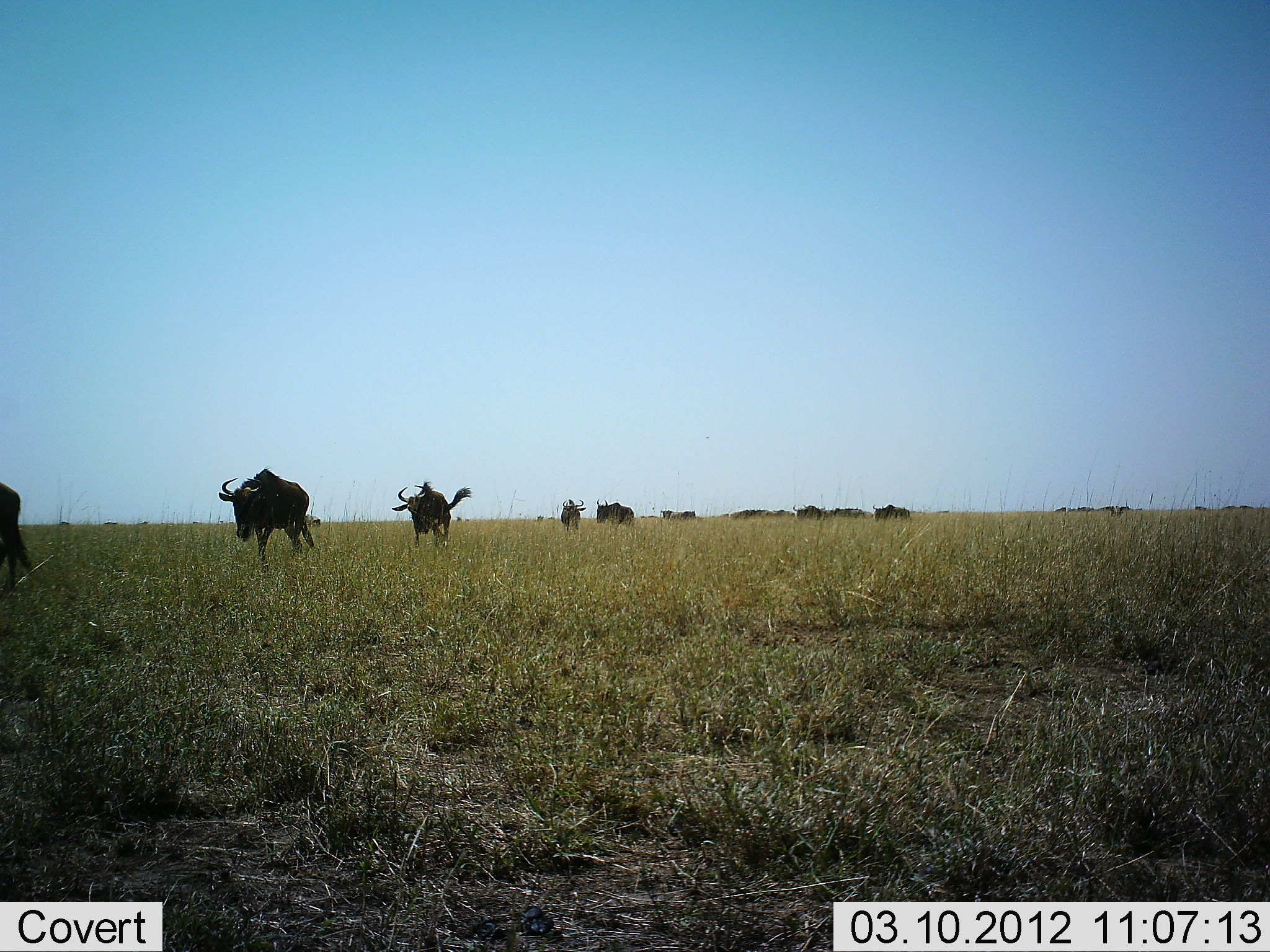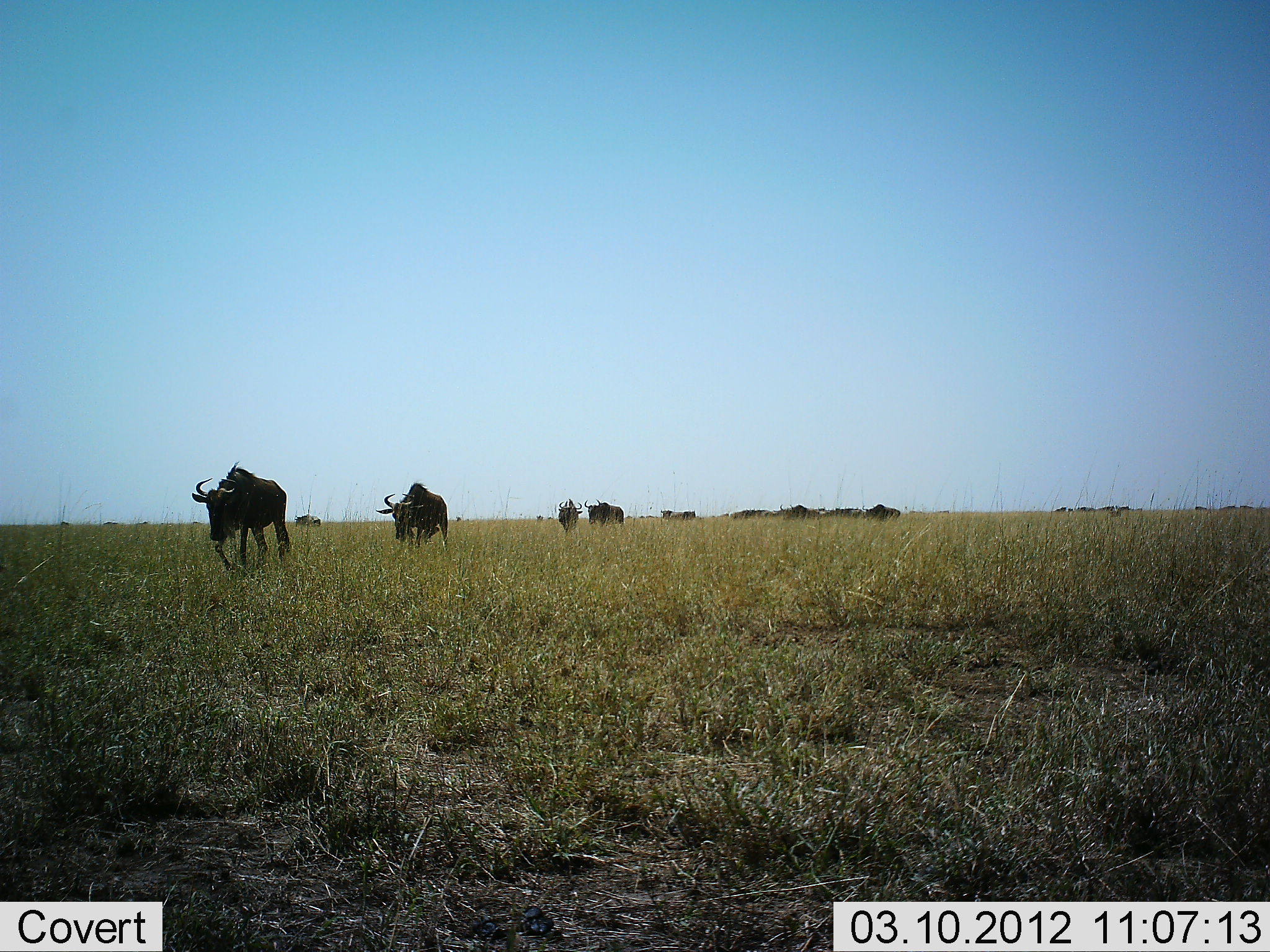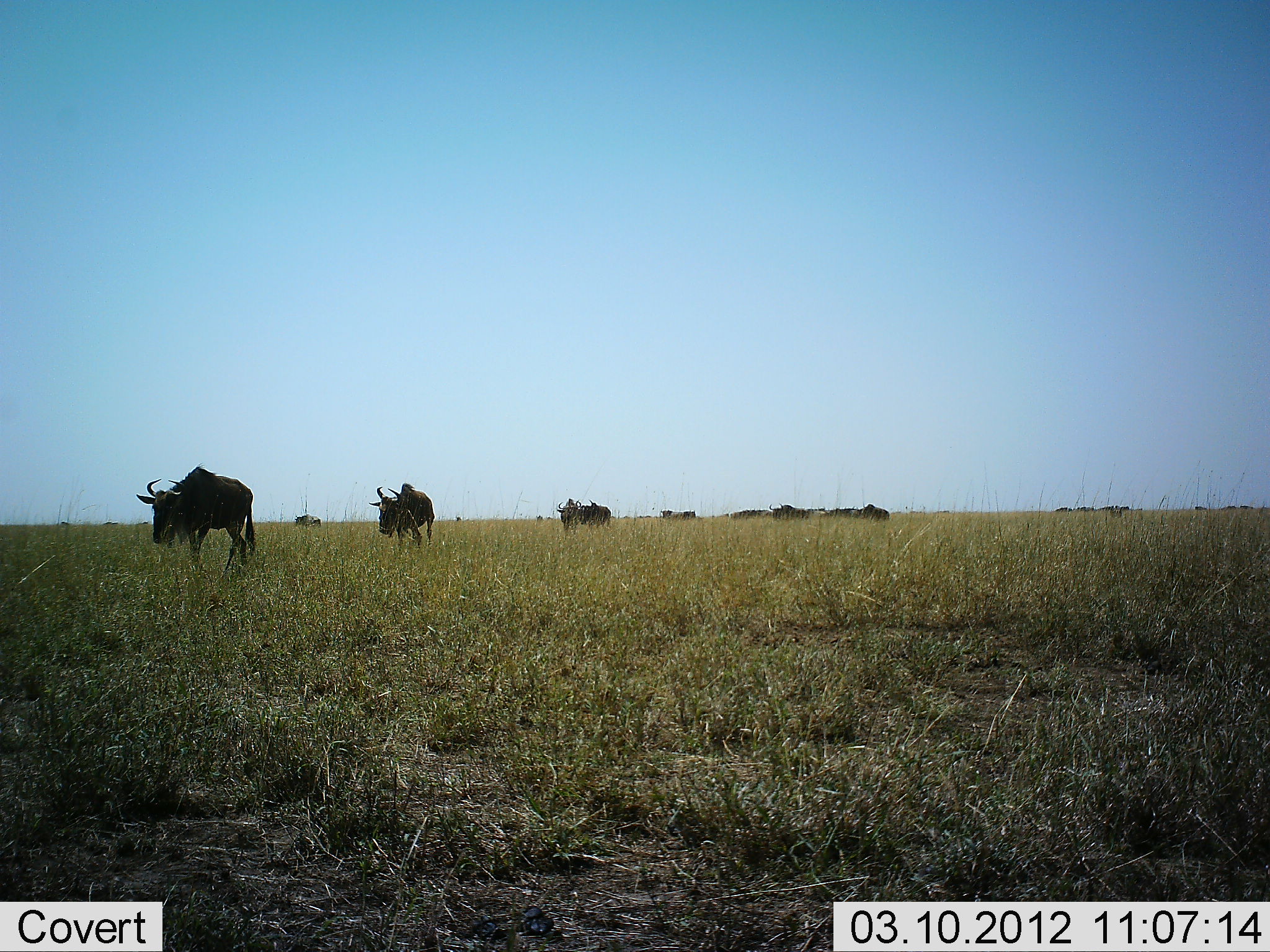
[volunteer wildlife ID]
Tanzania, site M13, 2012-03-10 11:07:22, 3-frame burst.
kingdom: Animalia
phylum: Chordata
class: Mammalia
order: Artiodactyla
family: Bovidae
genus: Connochaetes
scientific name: Connochaetes taurinus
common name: blue wildebeest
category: wildebeest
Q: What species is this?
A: Wildebeest (blue wildebeest) (Connochaetes taurinus).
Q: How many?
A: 11-50.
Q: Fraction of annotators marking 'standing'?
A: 19%.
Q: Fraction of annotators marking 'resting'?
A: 0%.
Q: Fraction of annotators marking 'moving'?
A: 100%.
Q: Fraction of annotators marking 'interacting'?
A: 0%.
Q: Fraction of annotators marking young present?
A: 0%.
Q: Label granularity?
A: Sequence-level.